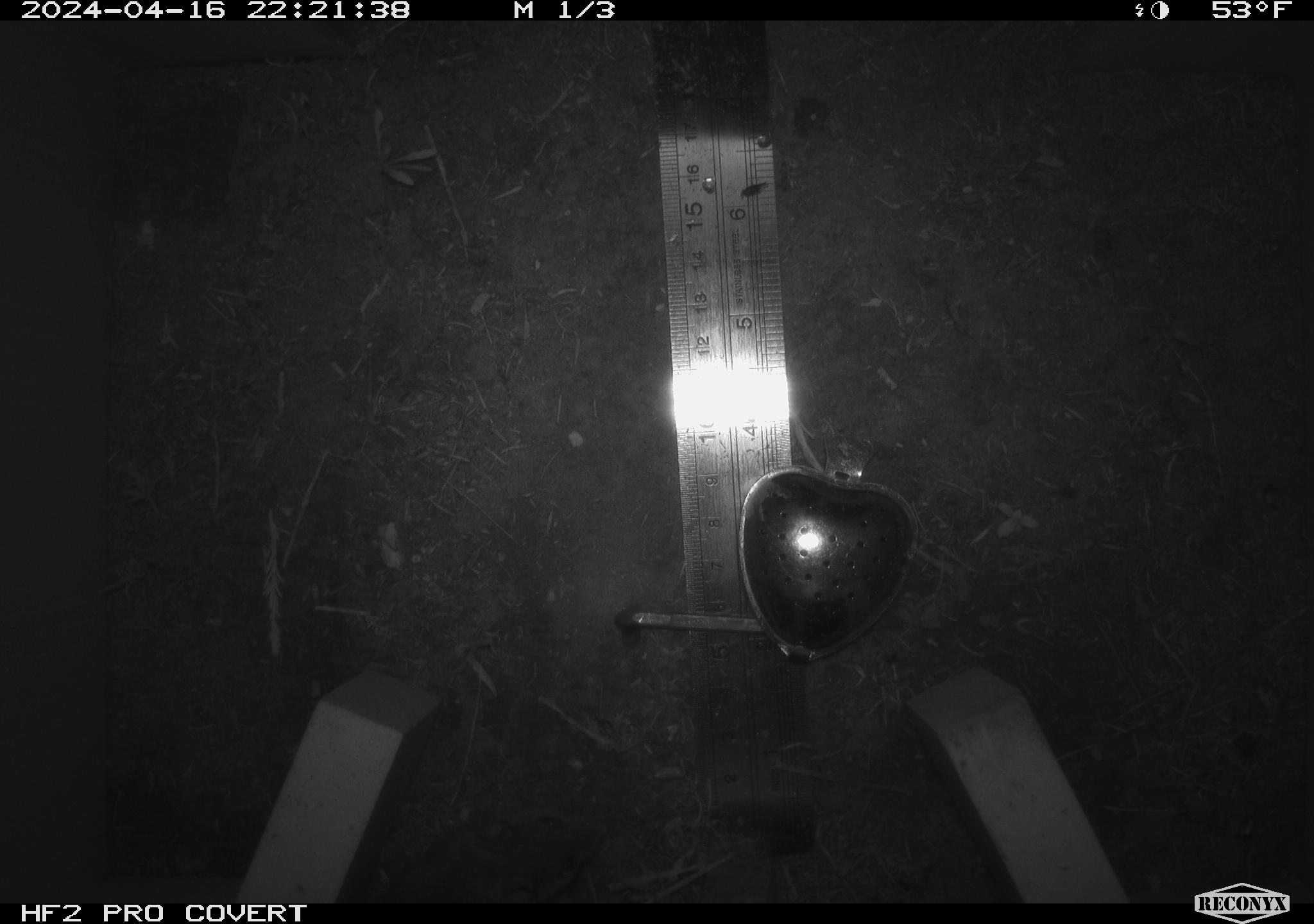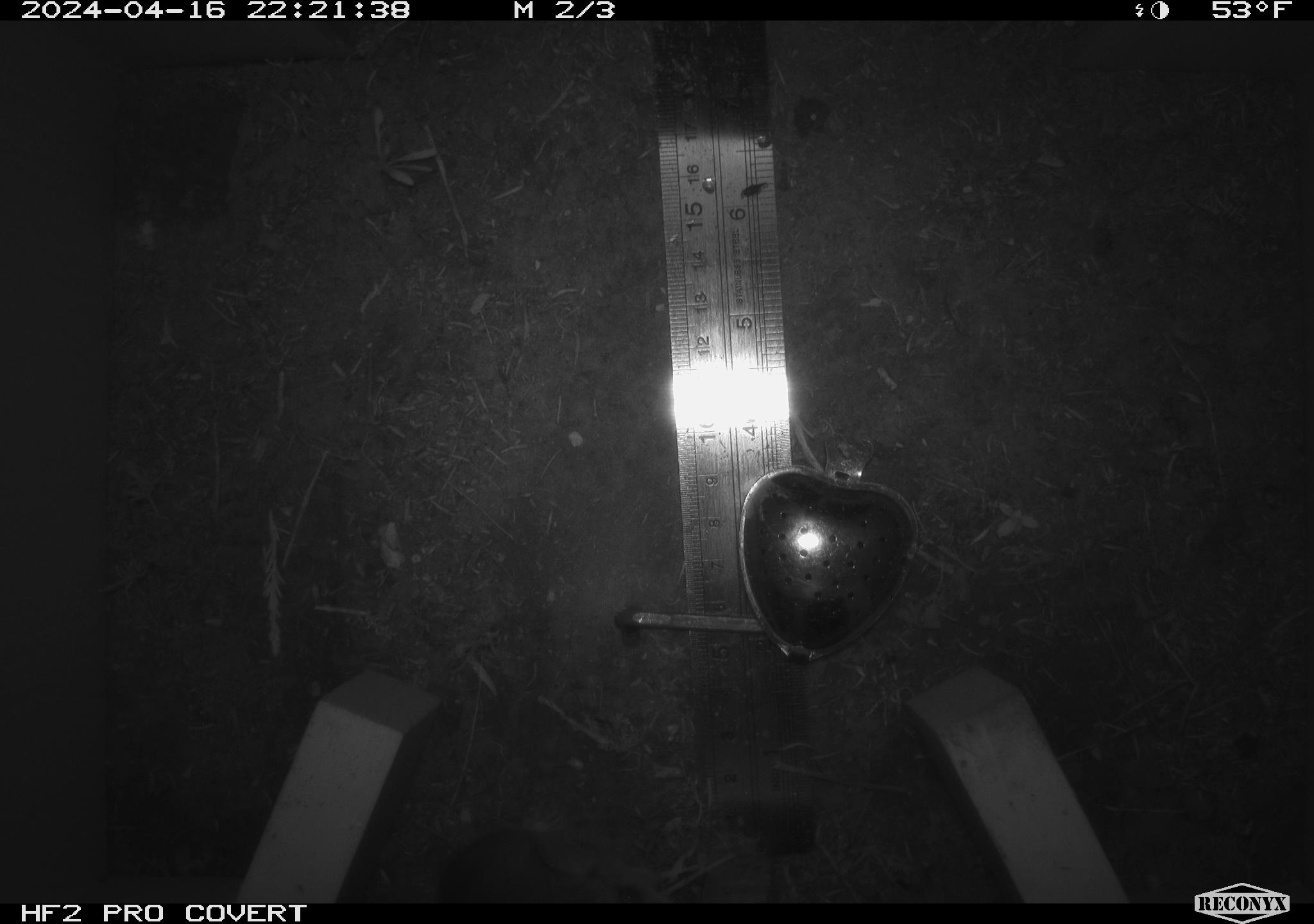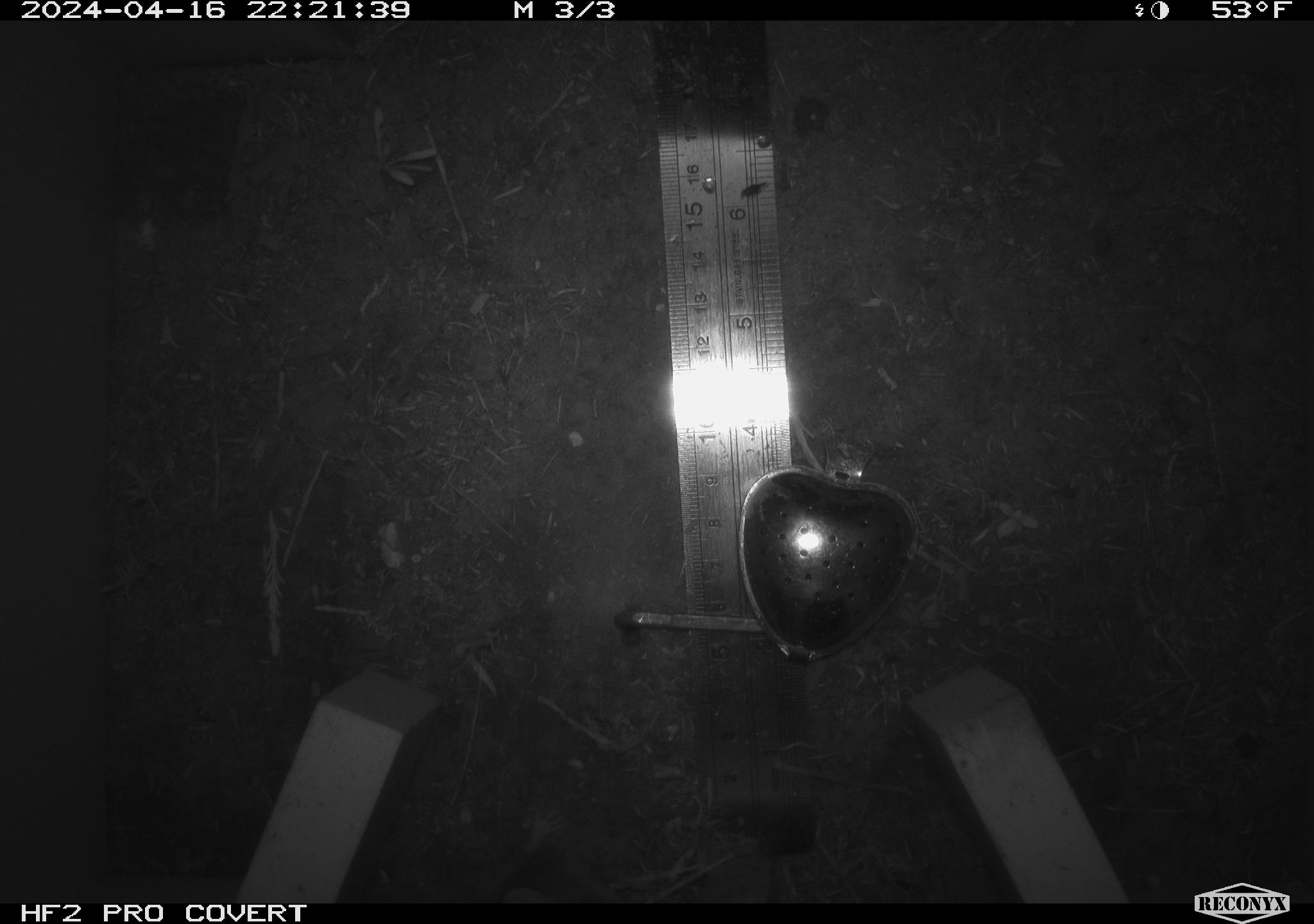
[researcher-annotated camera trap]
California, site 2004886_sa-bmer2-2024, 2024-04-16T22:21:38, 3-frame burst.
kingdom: Animalia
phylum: Chordata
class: Mammalia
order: Rodentia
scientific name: Rodentia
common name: mouse species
Mouse species (Rodentia).